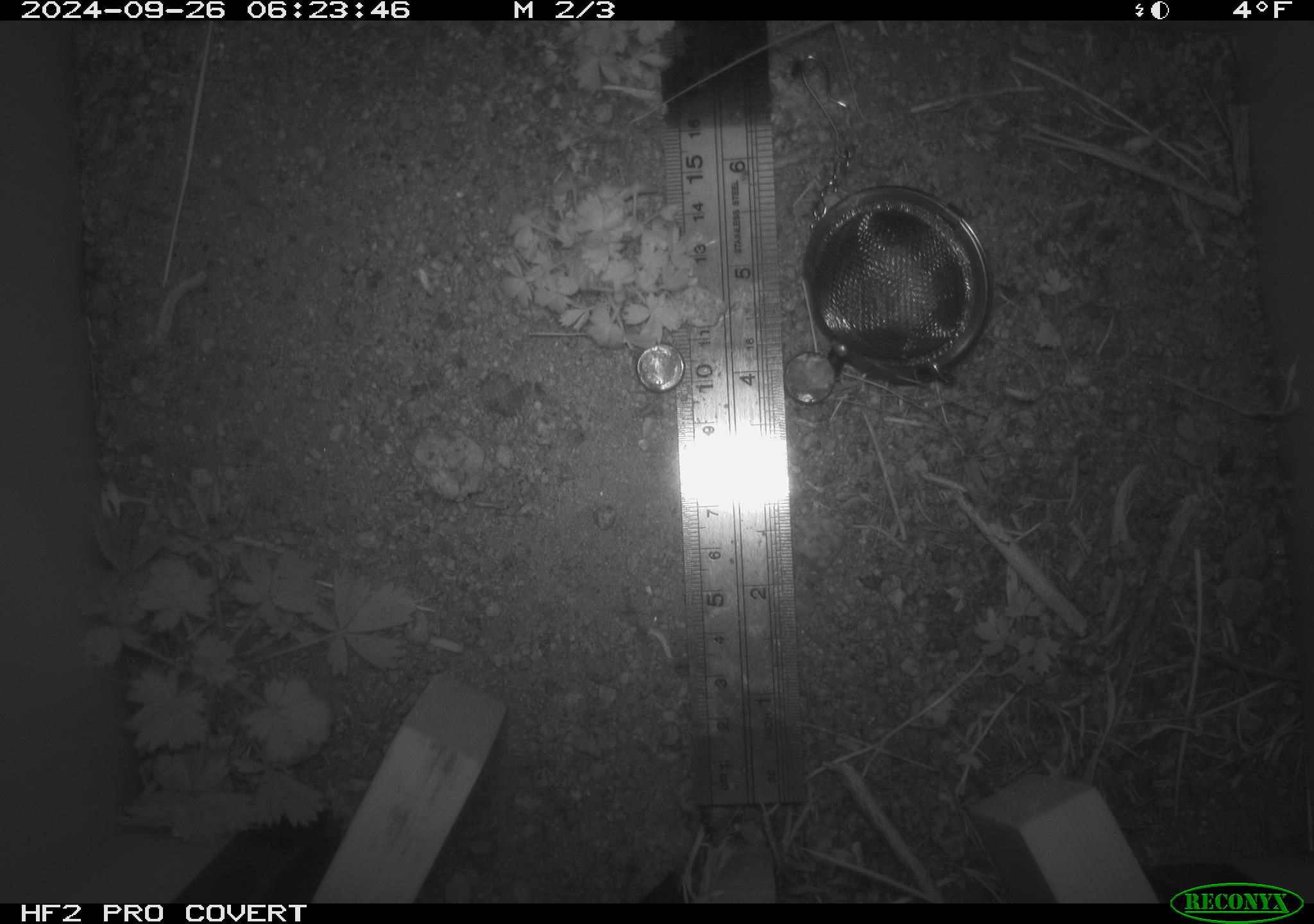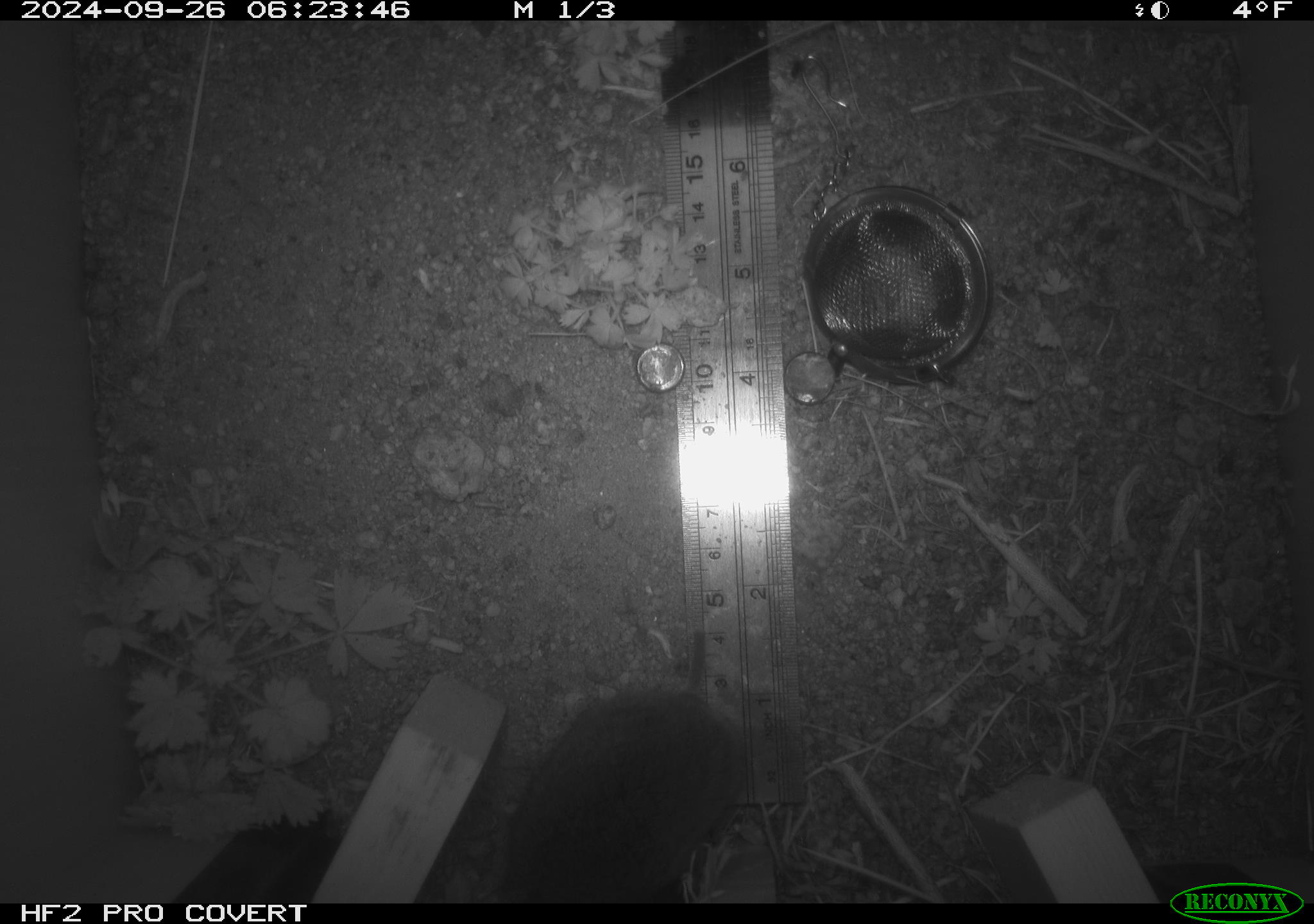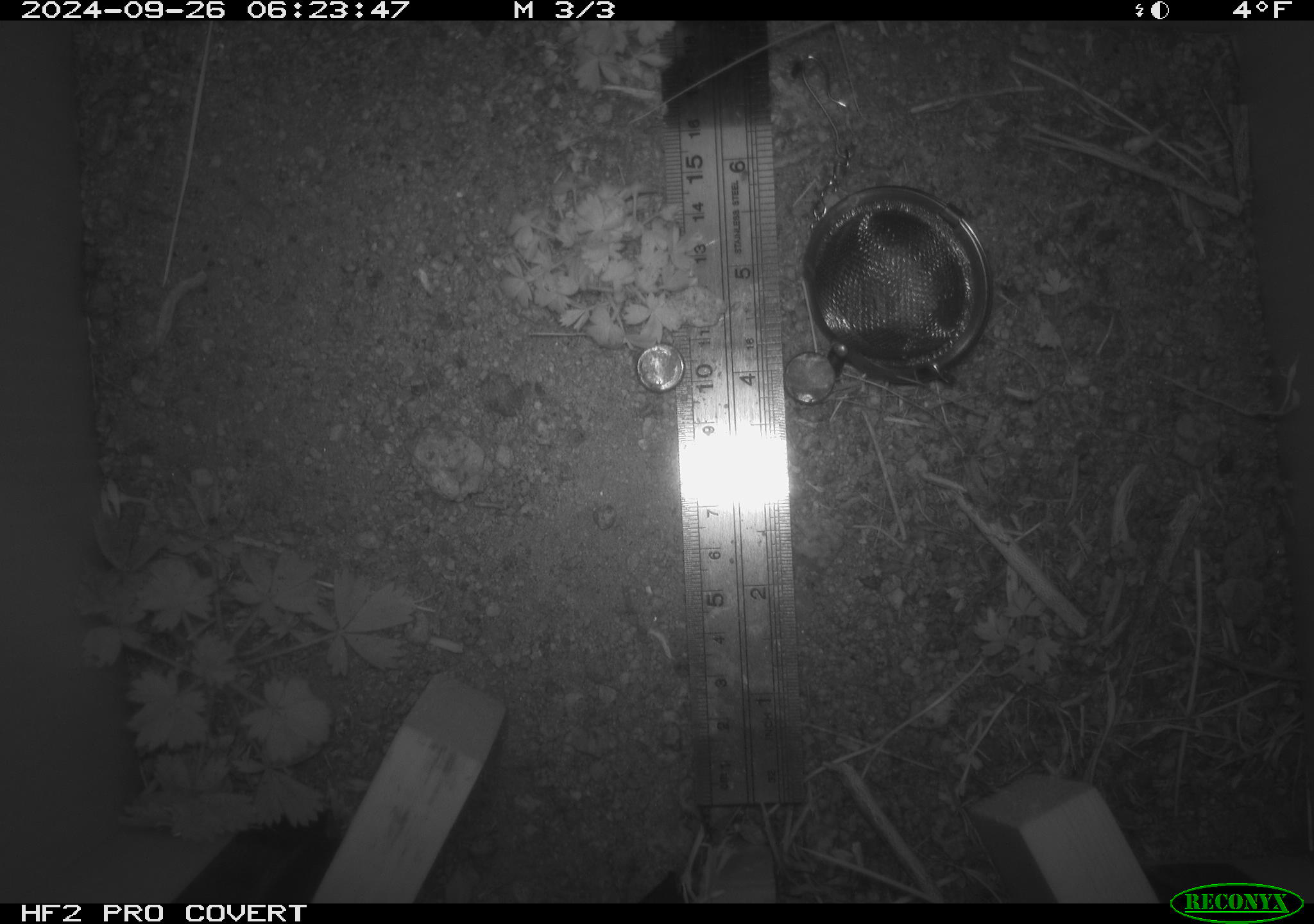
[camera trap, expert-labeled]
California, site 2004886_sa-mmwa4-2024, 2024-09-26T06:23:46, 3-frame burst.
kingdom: Animalia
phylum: Chordata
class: Mammalia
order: Rodentia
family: Cricetidae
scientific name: Arvicolinae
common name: voles, lemmings, and muskrats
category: arvicolinae subfamily